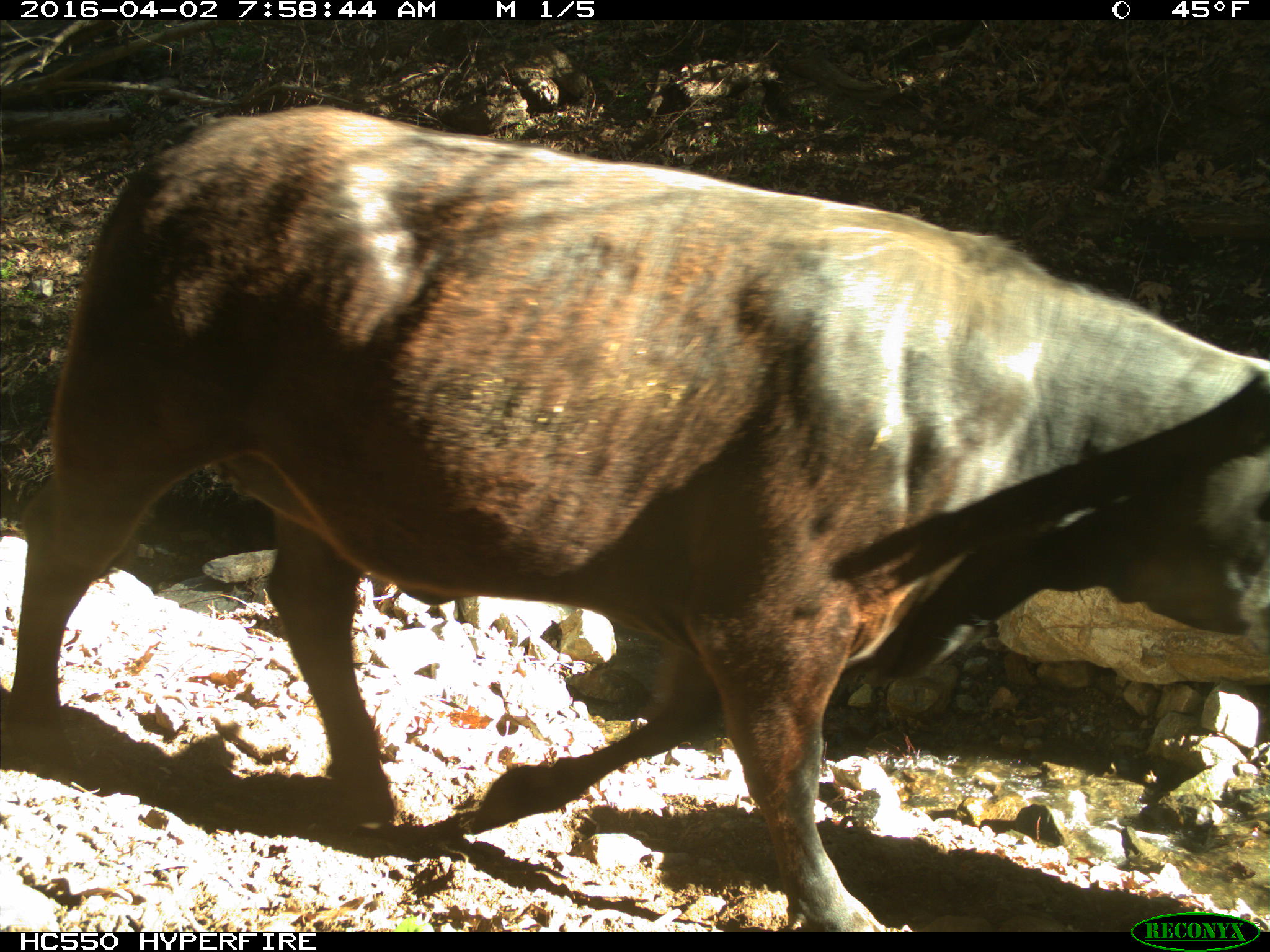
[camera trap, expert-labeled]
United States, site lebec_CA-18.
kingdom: Animalia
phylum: Chordata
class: Mammalia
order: Artiodactyla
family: Bovidae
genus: Bos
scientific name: Bos taurus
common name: domestic cow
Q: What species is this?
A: Bos taurus (domestic cow).